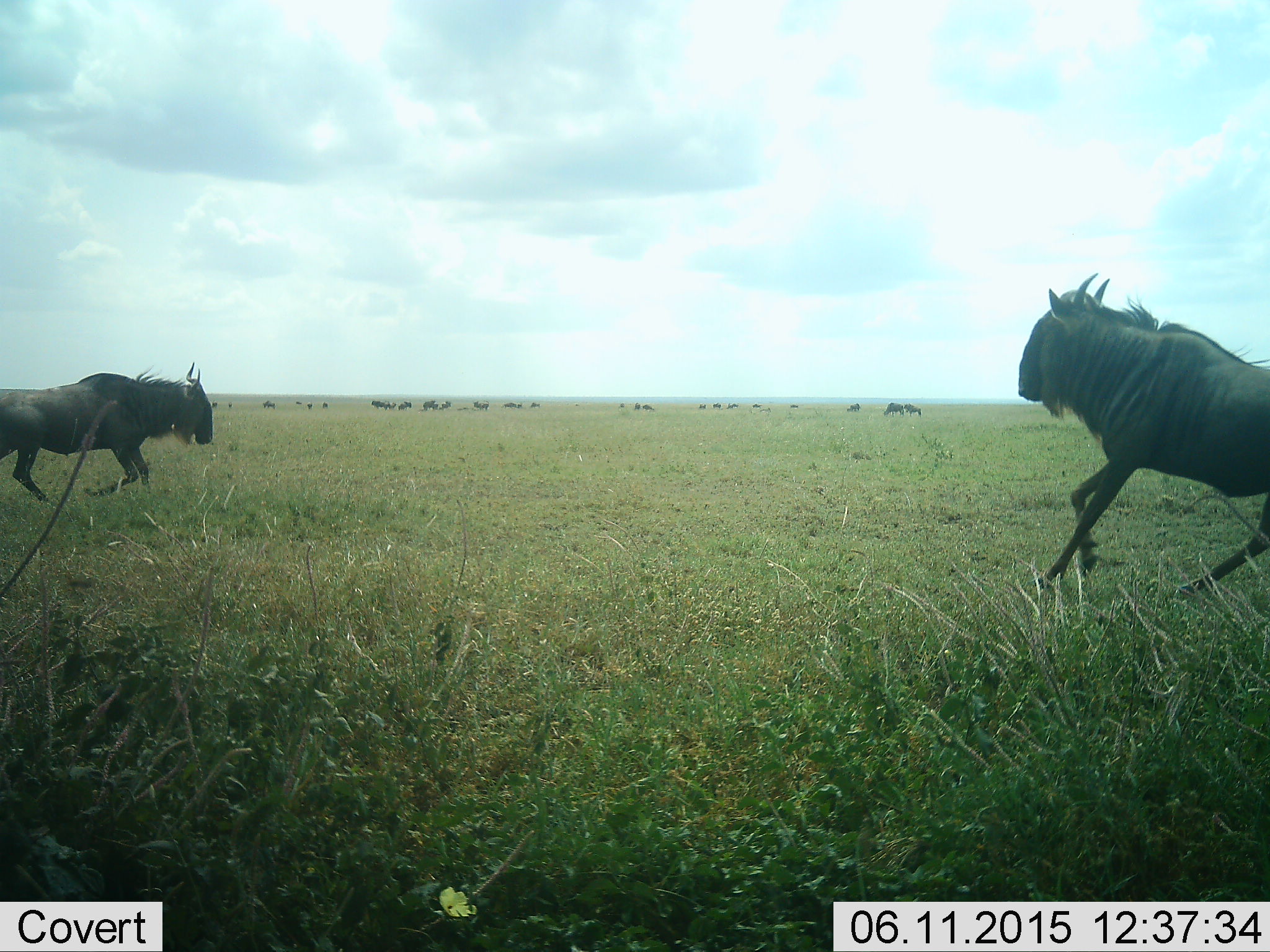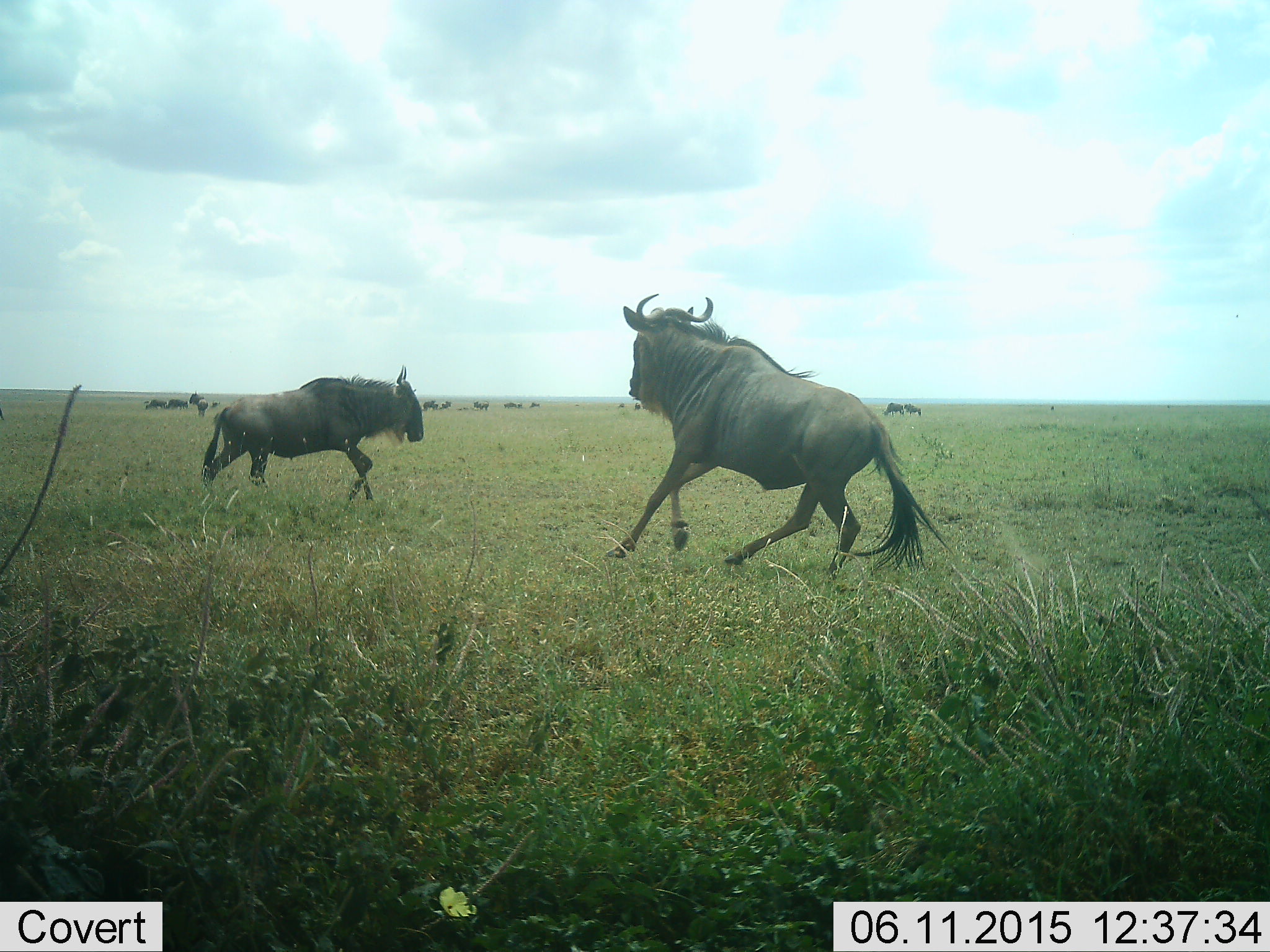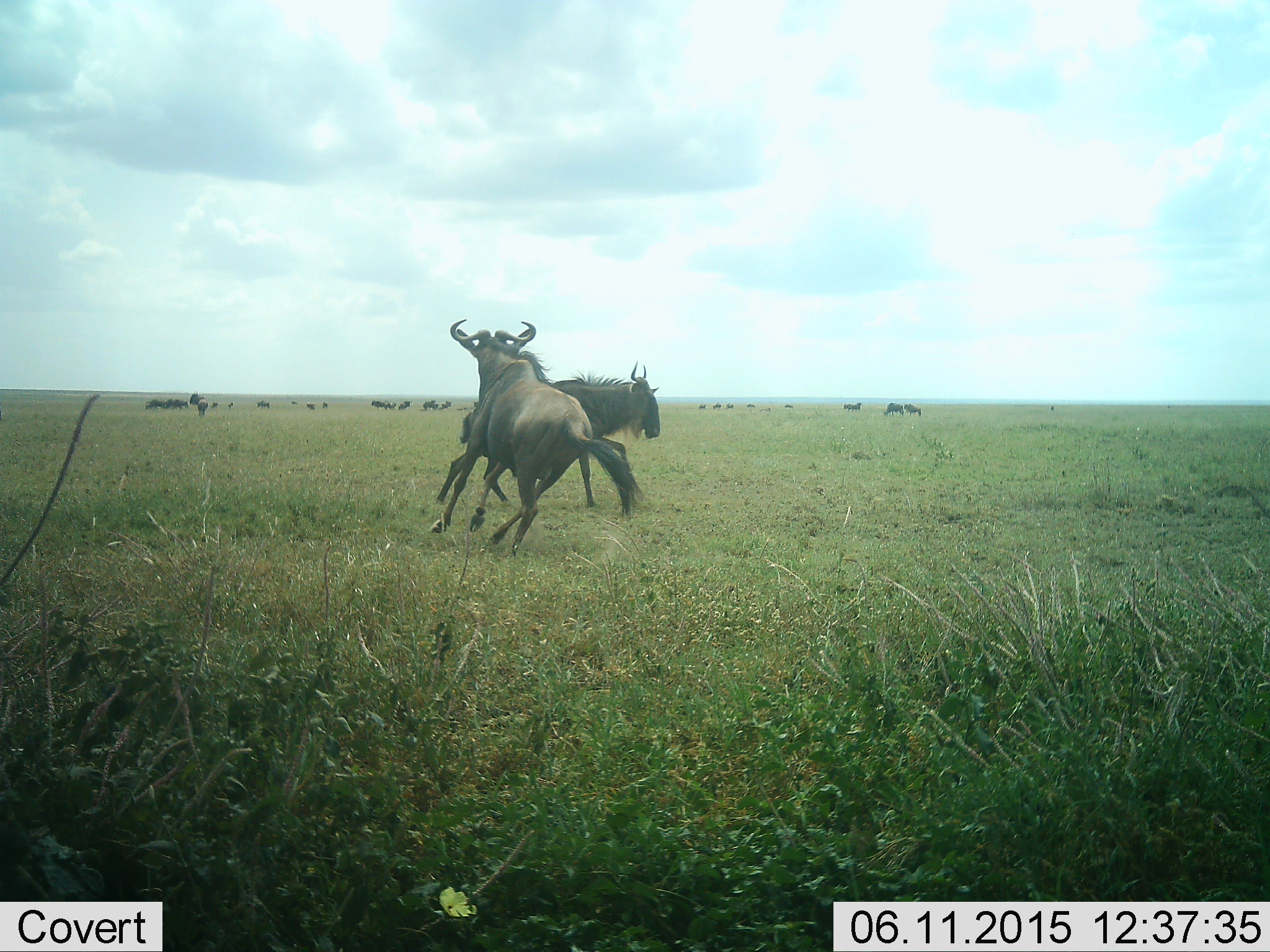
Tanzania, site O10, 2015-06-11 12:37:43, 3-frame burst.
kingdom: Animalia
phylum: Chordata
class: Mammalia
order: Artiodactyla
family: Bovidae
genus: Connochaetes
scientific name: Connochaetes taurinus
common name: blue wildebeest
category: wildebeest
Wildebeest (blue wildebeest) (Connochaetes taurinus), count 2. Behavior (volunteer vote fractions): standing 40%, resting 0%, moving 70%, interacting 70%. Young present (vote fraction): 0%. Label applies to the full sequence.